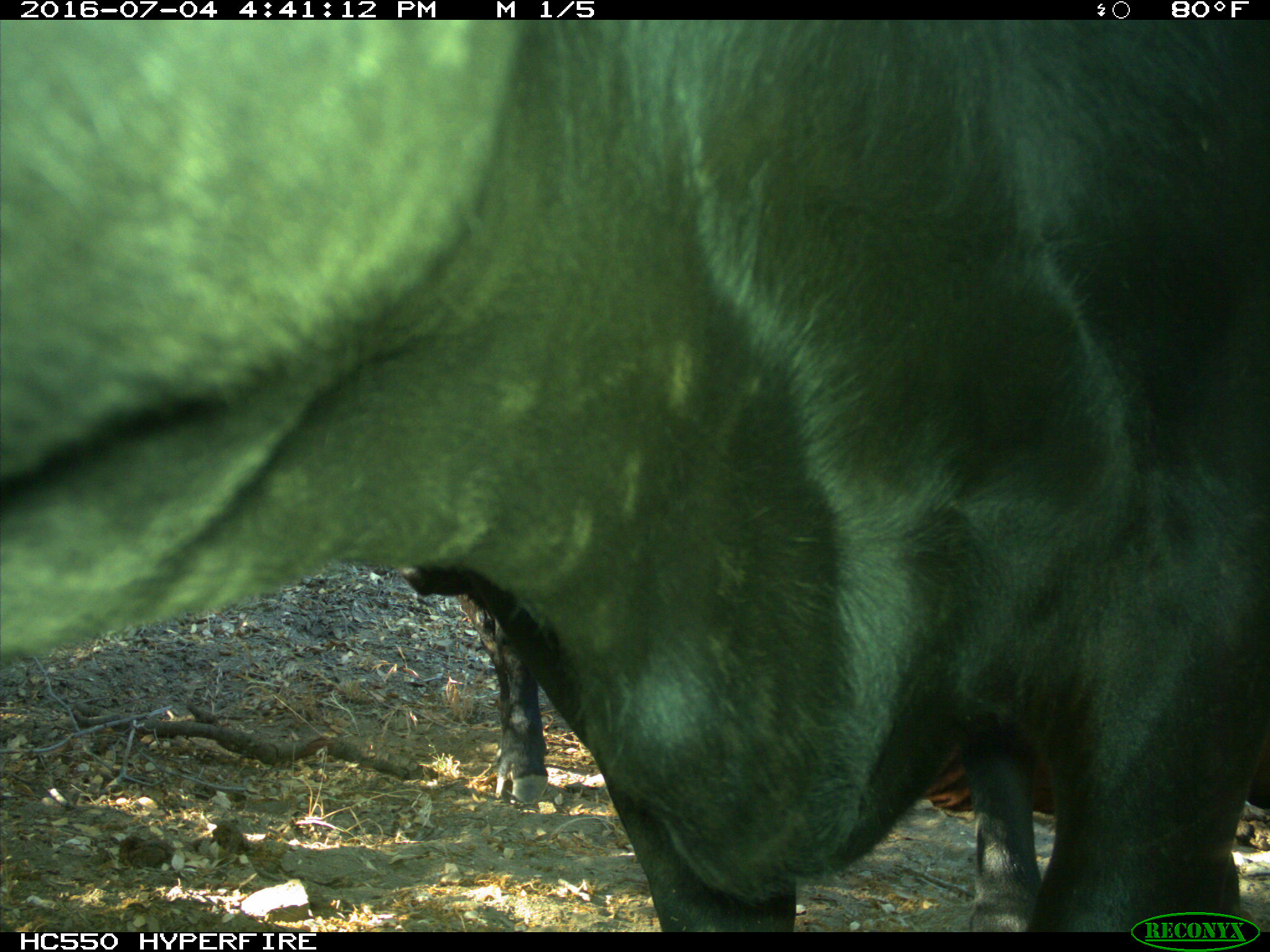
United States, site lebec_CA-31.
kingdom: Animalia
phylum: Chordata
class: Mammalia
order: Artiodactyla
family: Bovidae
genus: Bos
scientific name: Bos taurus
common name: domestic cow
Bos taurus (domestic cow).